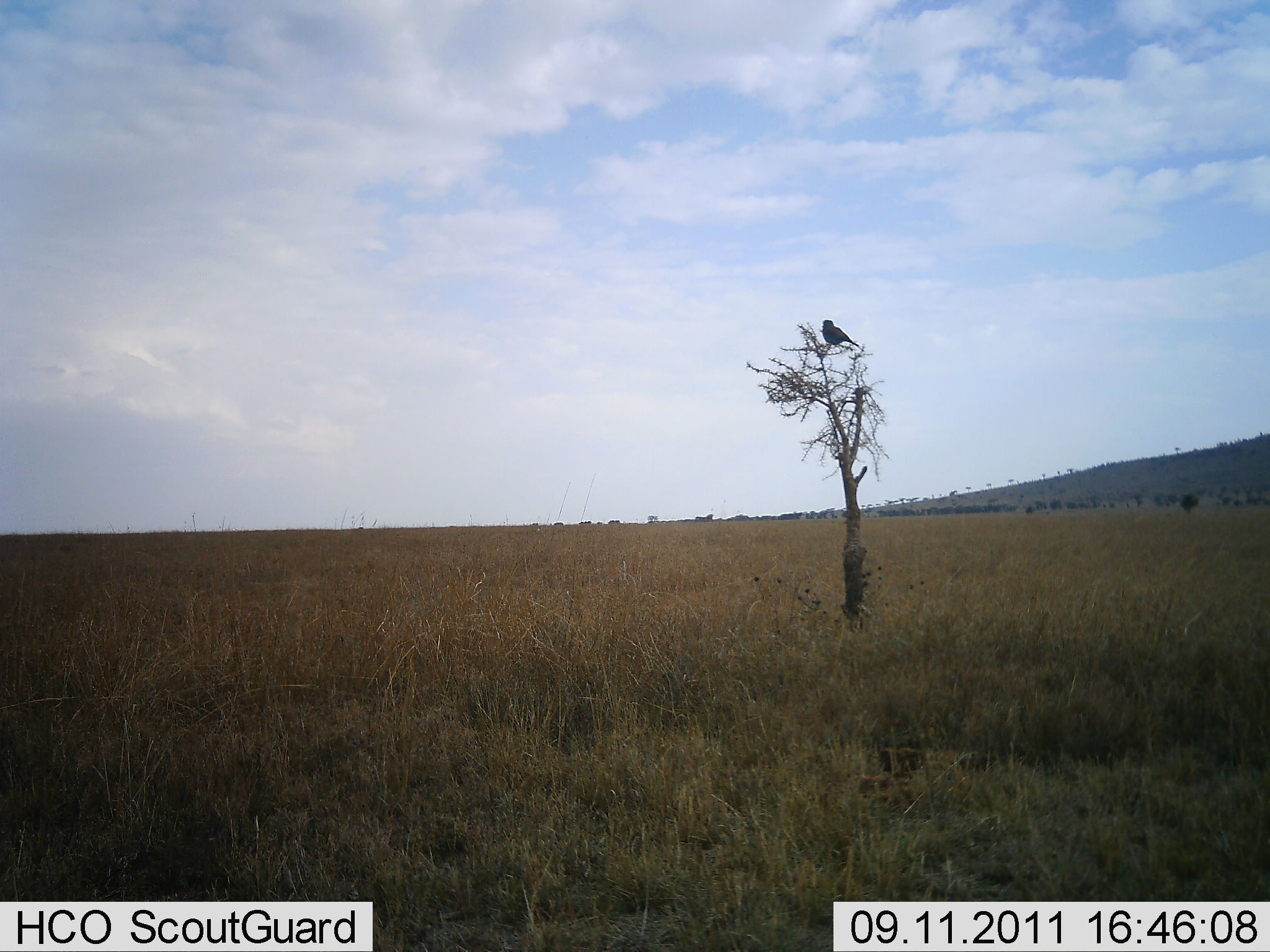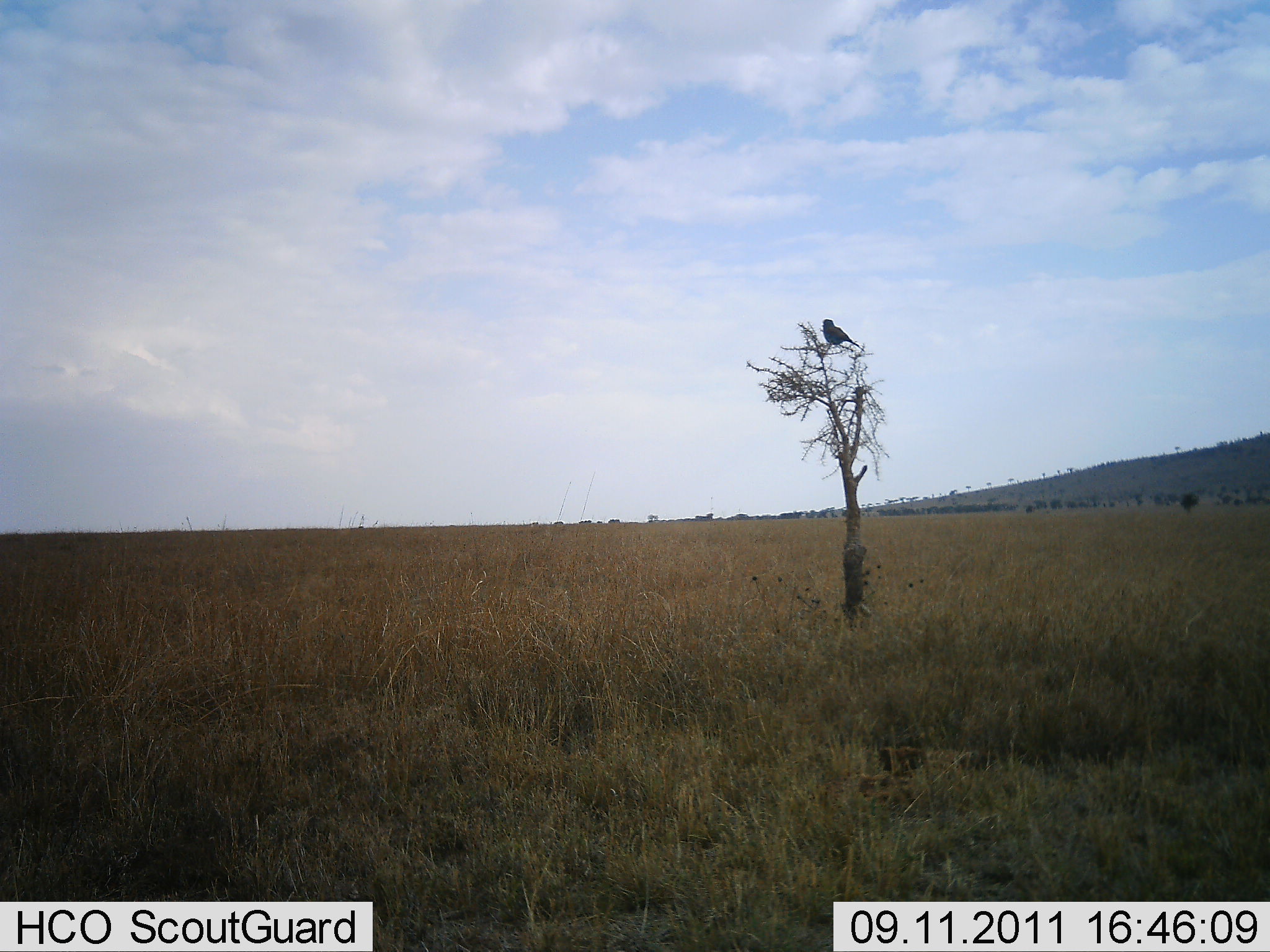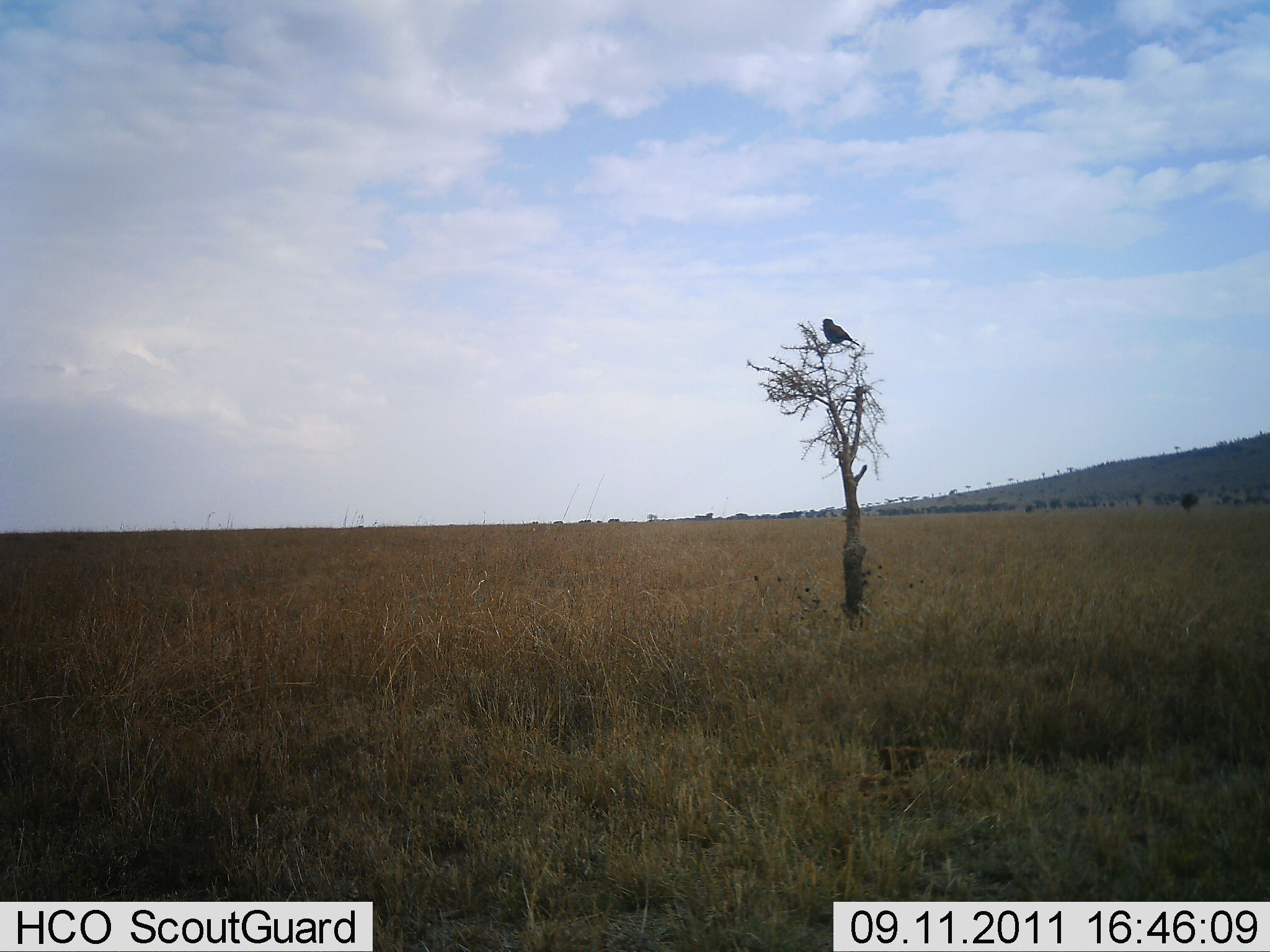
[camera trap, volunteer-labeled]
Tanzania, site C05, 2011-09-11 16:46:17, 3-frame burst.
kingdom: Animalia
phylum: Chordata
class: Aves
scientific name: Aves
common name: bird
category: otherbird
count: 1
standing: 31%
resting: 69%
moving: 0%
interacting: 0%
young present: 0%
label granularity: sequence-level